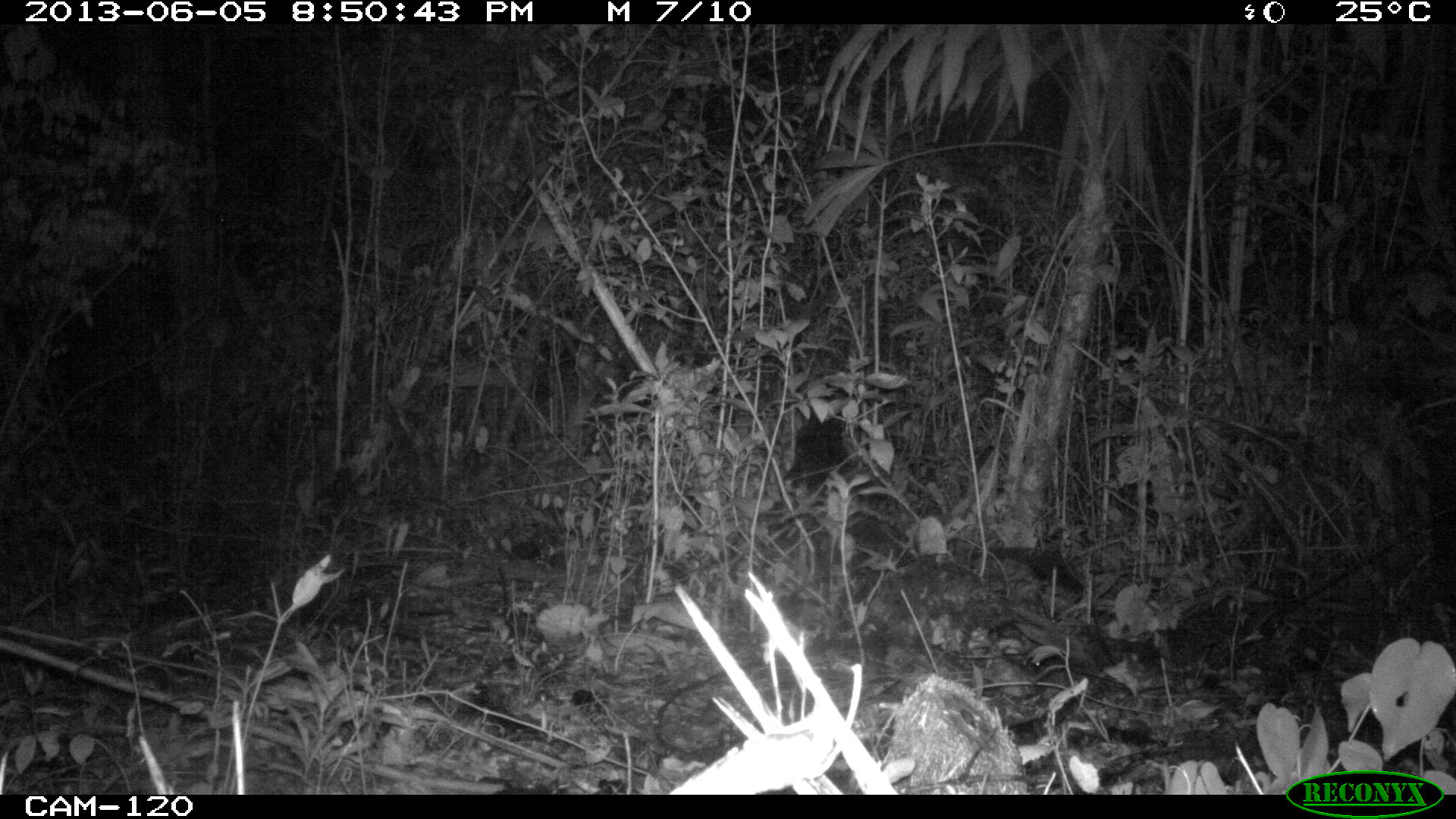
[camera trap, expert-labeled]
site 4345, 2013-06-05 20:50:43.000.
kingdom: Animalia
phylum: Chordata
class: Mammalia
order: Carnivora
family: Felidae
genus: Leopardus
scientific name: Leopardus pardalis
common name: ocelot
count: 1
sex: female